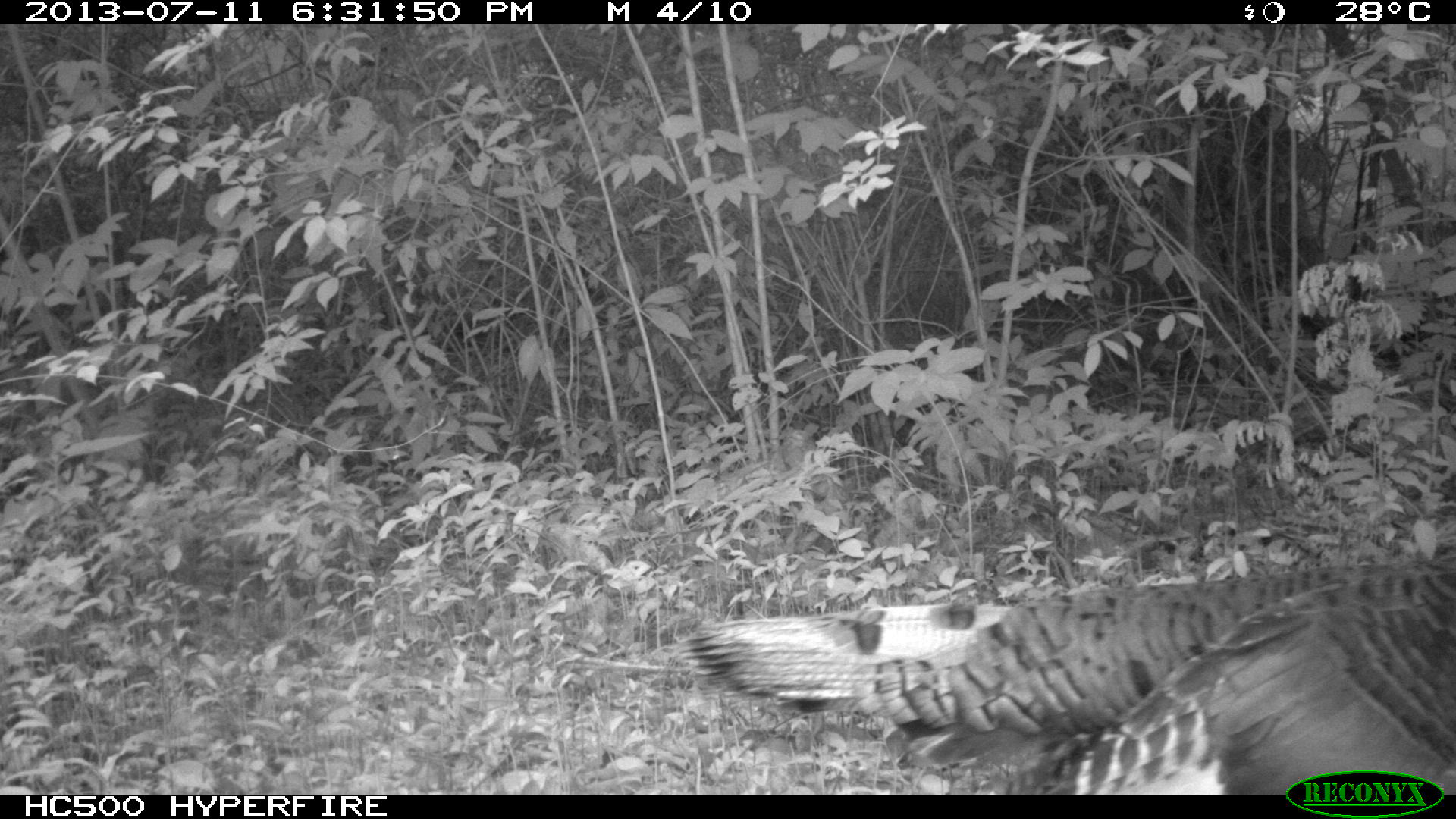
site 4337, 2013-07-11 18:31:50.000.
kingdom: Animalia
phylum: Chordata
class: Aves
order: Galliformes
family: Phasianidae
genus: Meleagris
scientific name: Meleagris ocellata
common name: ocellated turkey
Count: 3.